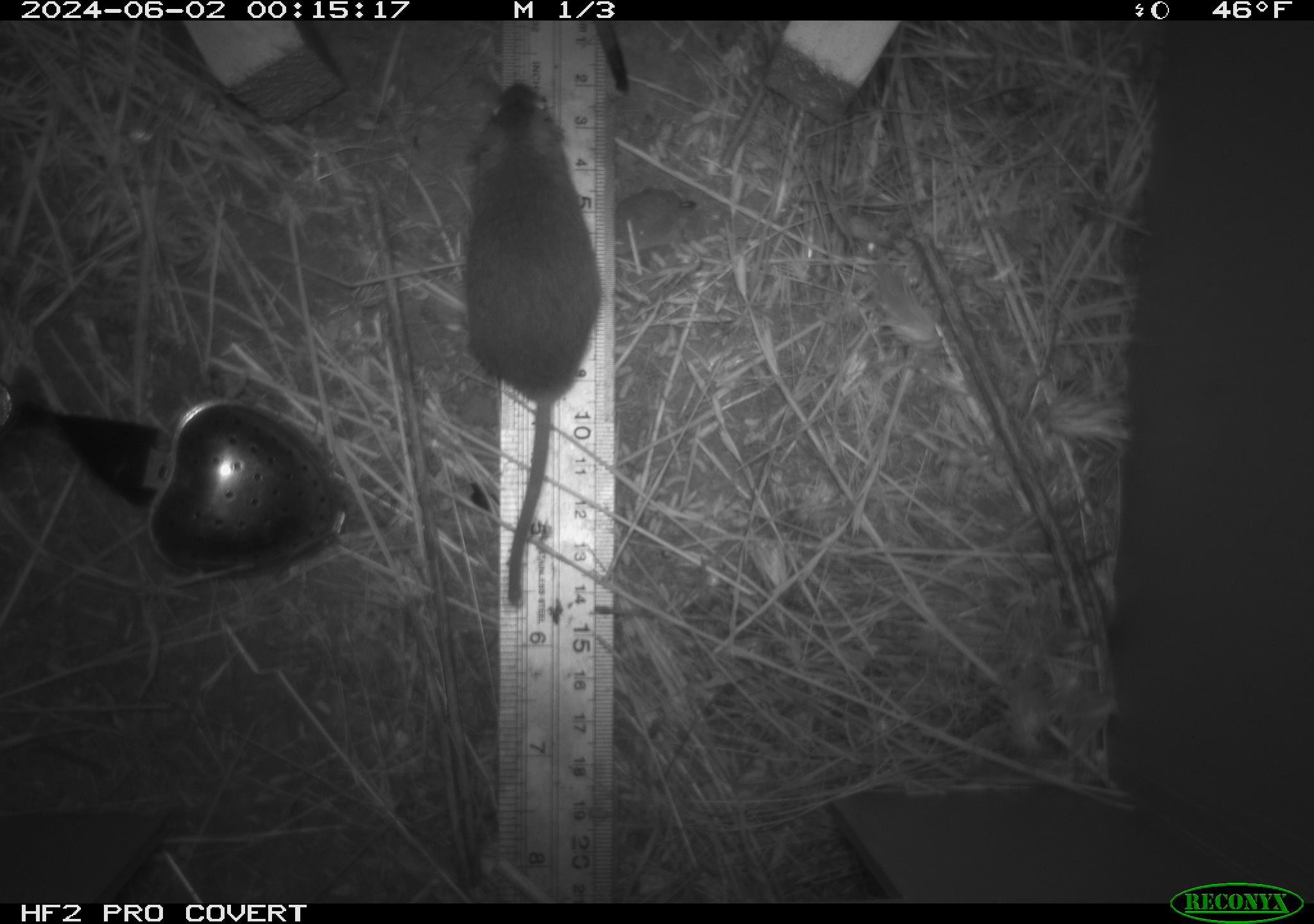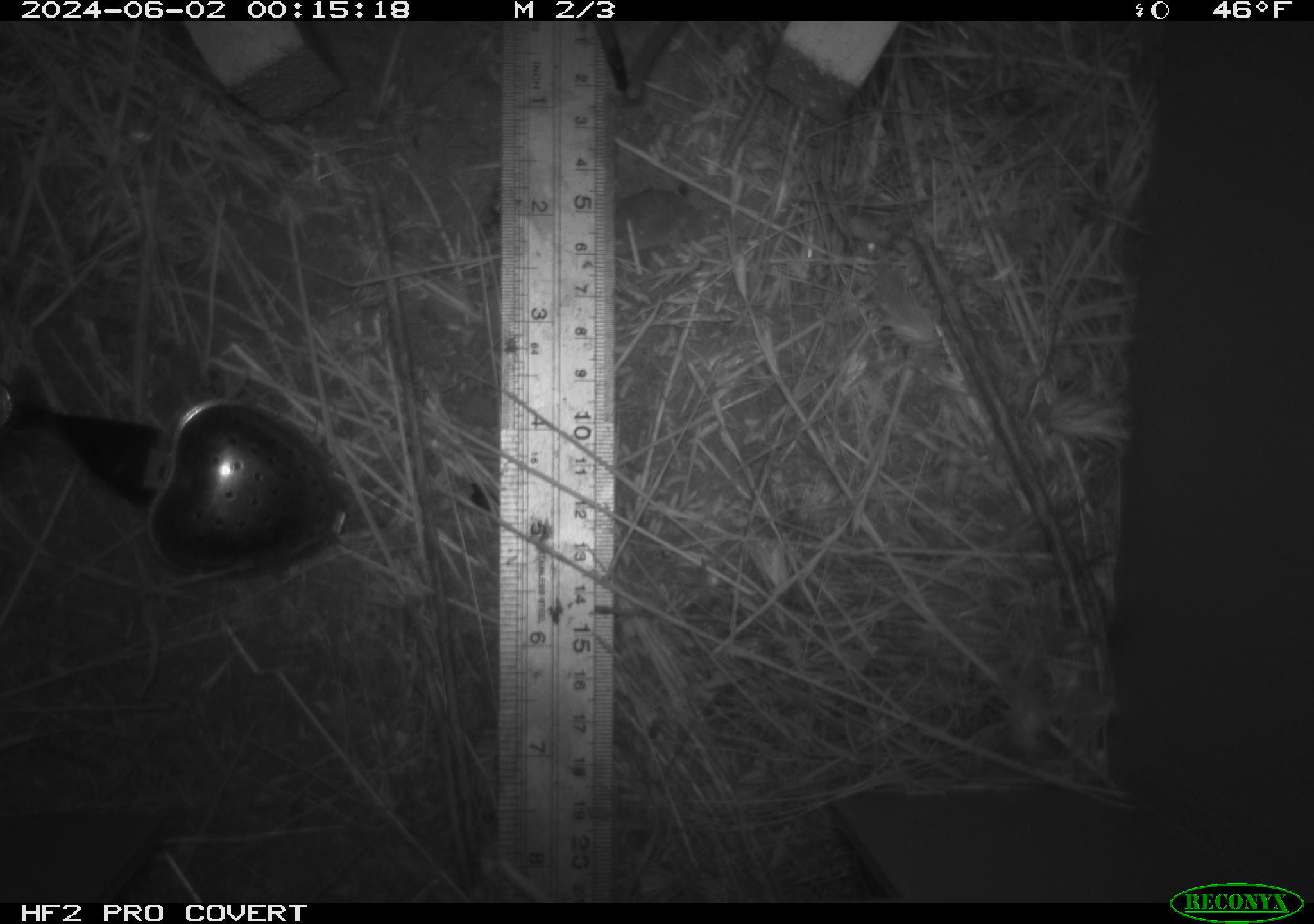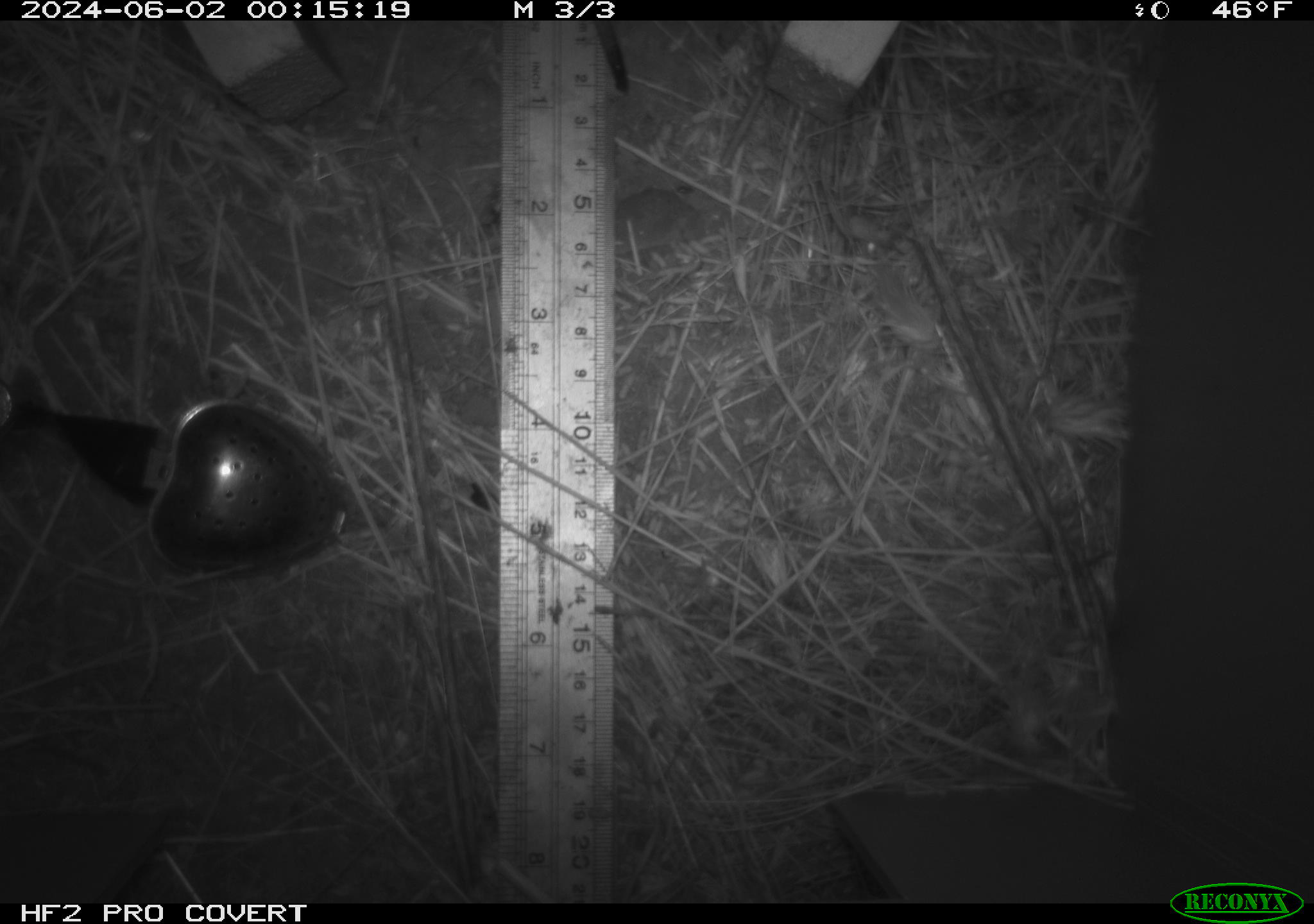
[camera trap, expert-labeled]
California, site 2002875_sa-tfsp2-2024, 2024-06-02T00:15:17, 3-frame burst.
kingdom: Animalia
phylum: Chordata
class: Mammalia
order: Rodentia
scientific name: Rodentia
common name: mouse species